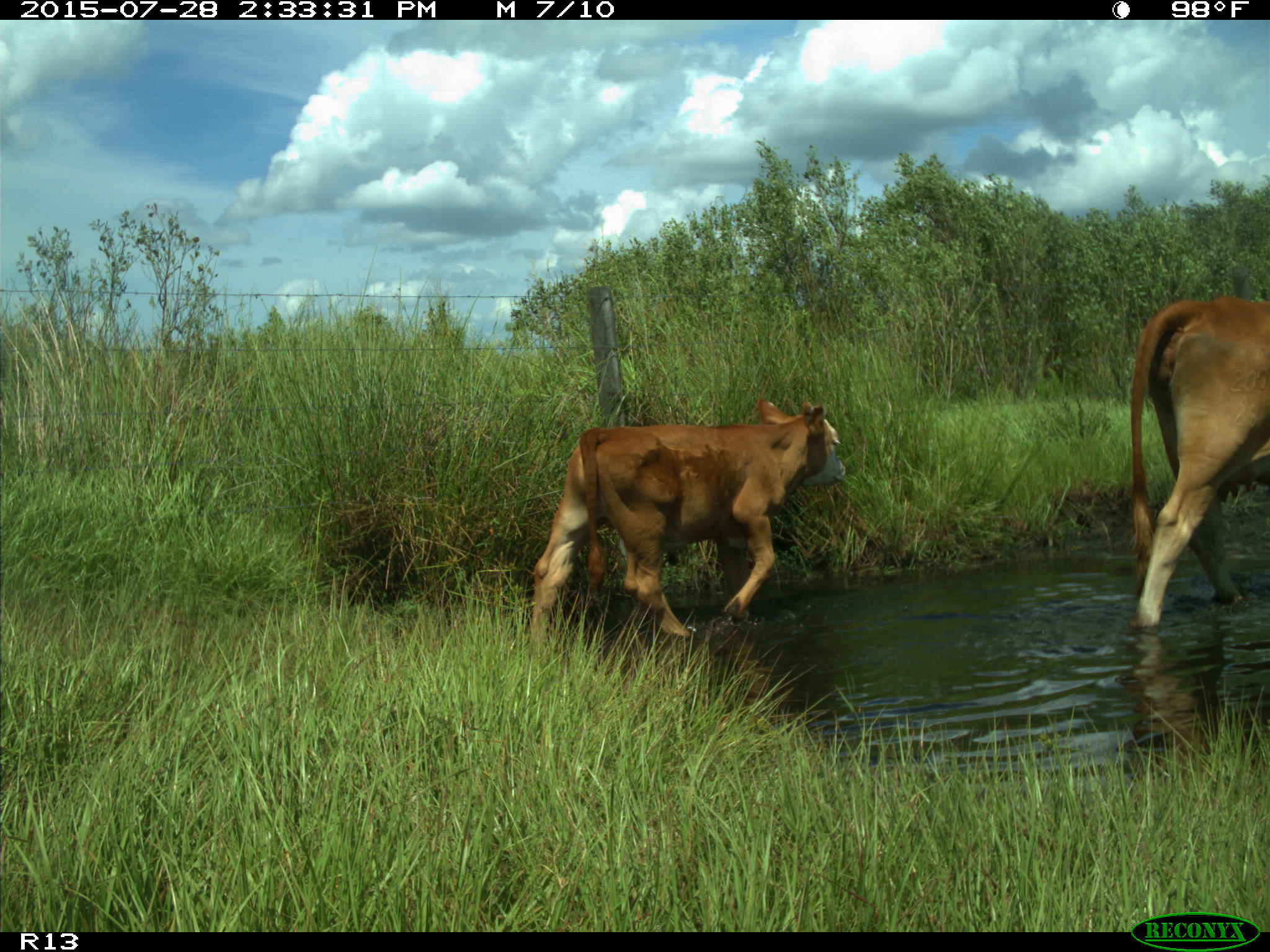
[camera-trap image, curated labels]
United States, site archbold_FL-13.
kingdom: Animalia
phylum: Chordata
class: Mammalia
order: Artiodactyla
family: Bovidae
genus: Bos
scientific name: Bos taurus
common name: domestic cow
Bos taurus (domestic cow).